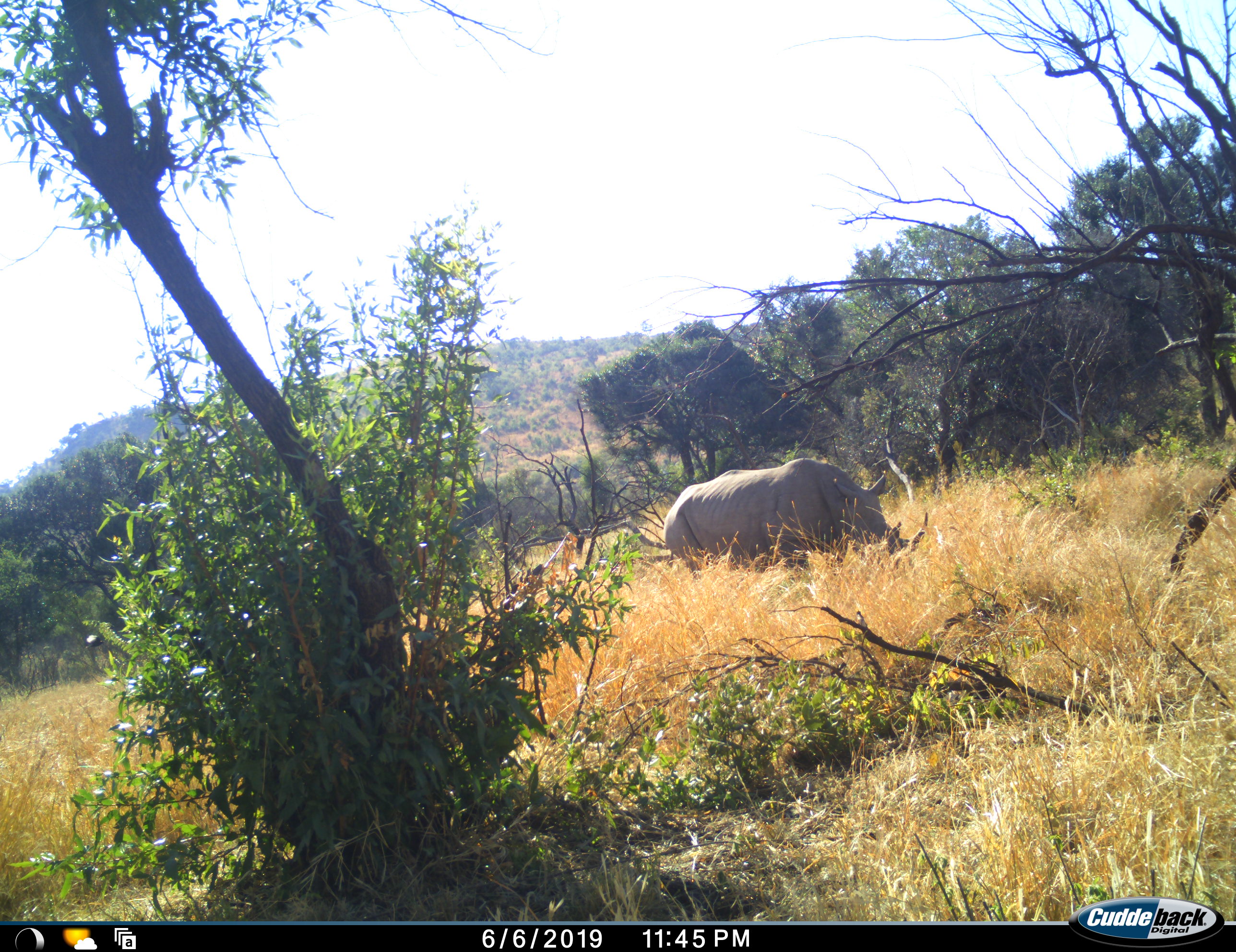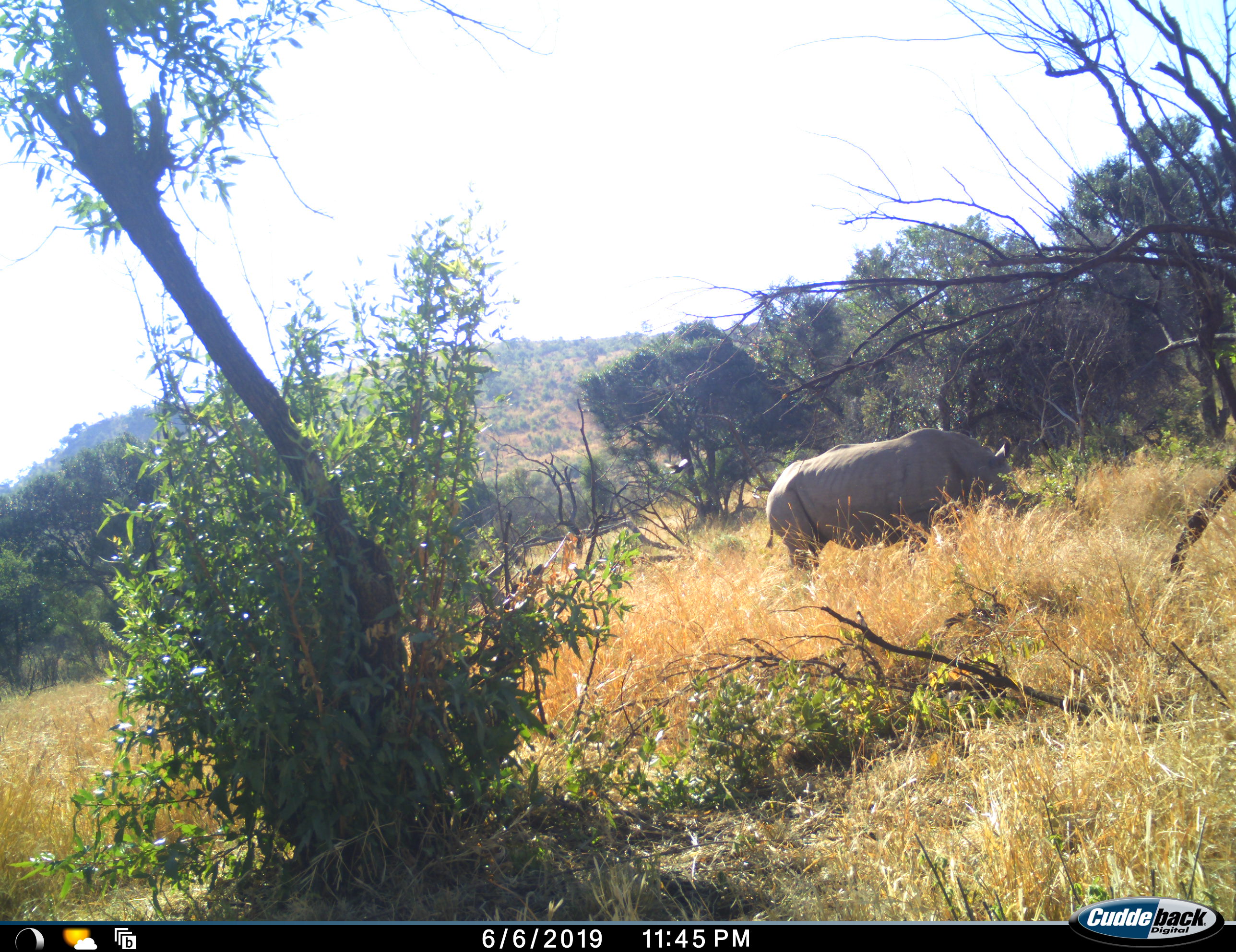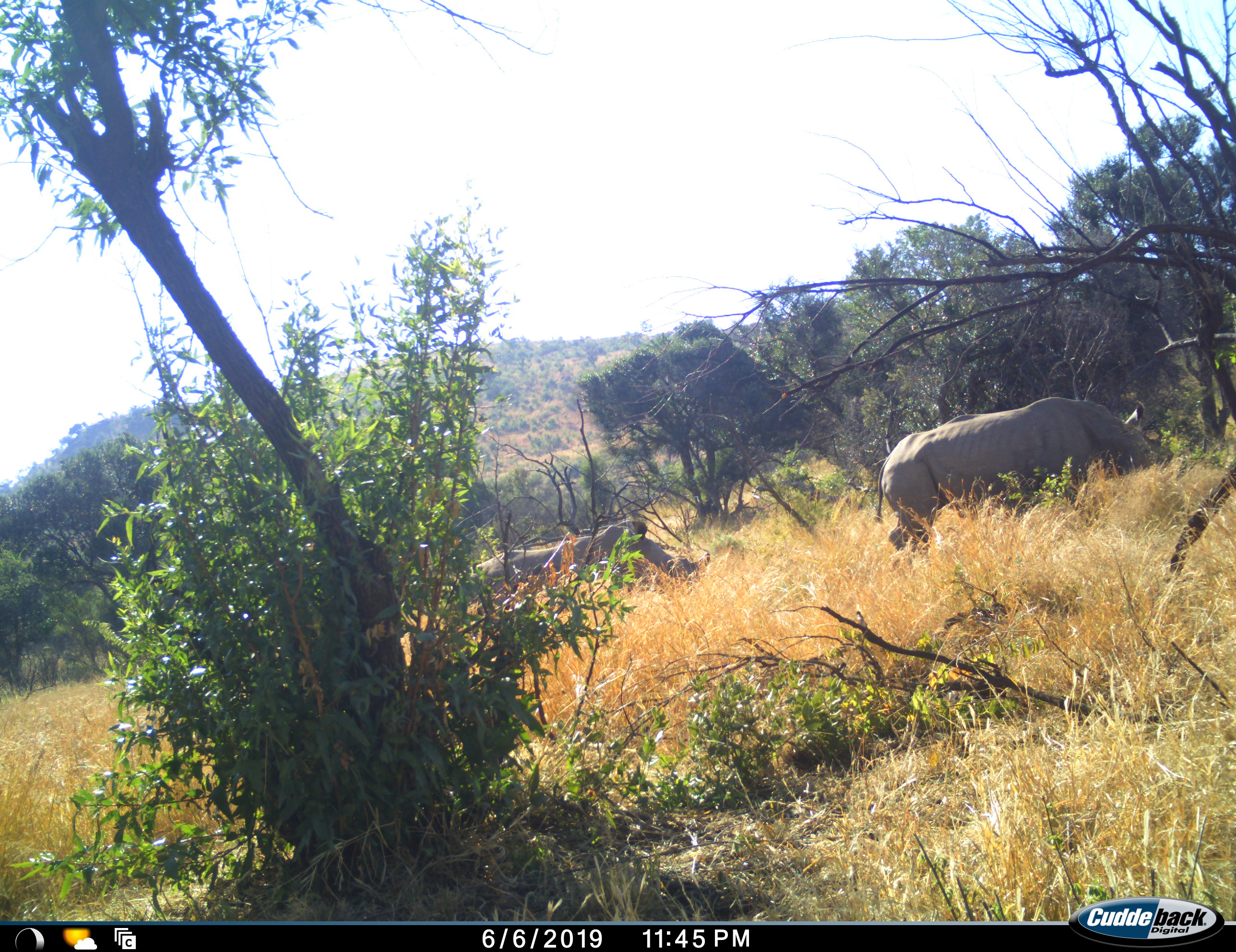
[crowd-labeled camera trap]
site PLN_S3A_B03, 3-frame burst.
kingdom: Animalia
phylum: Chordata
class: Mammalia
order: Perissodactyla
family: Rhinocerotidae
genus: Ceratotherium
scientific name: Ceratotherium simum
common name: white rhinoceros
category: rhinoceroswhite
Rhinoceroswhite (white rhinoceros) (Ceratotherium simum), count 2. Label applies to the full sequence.